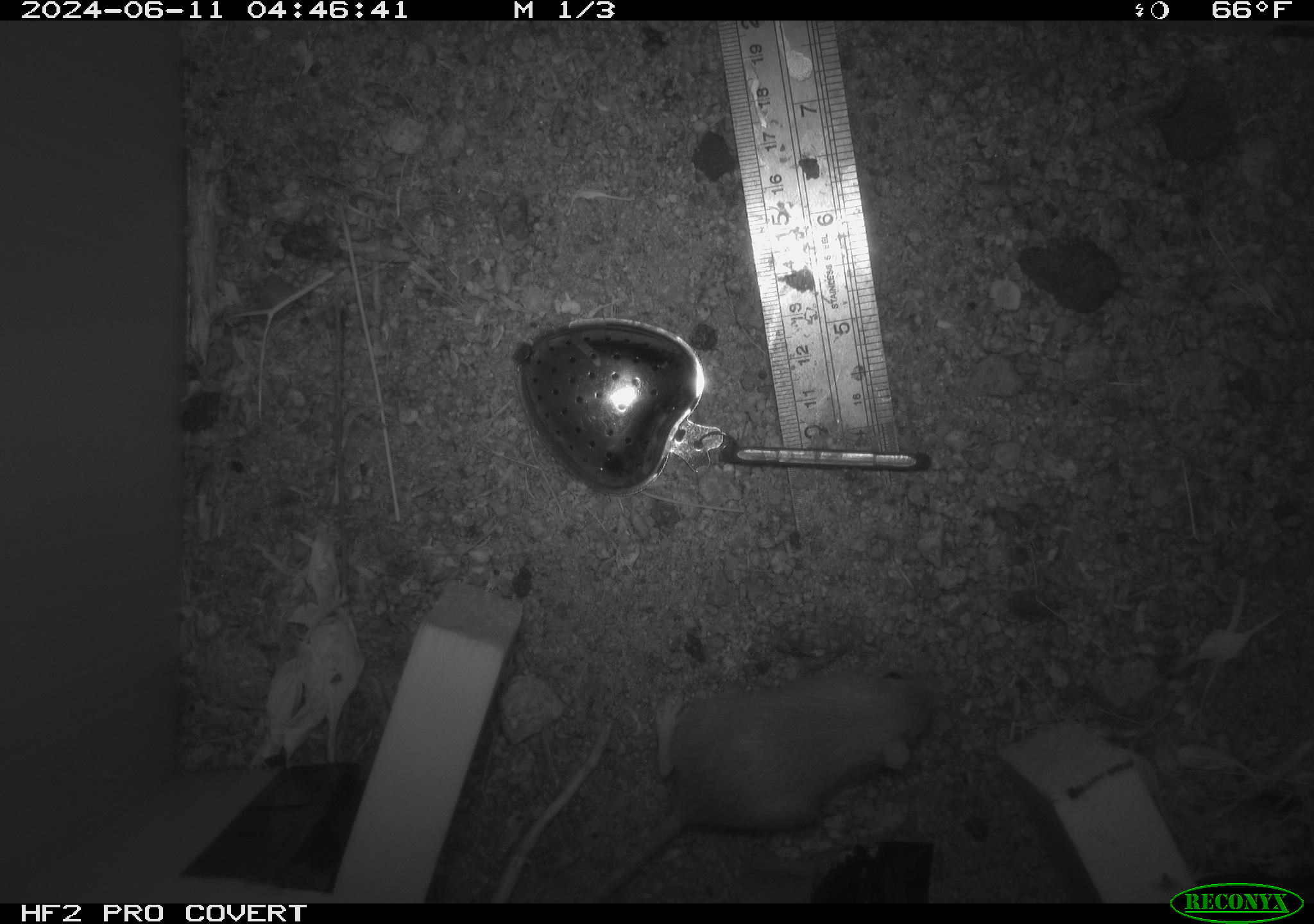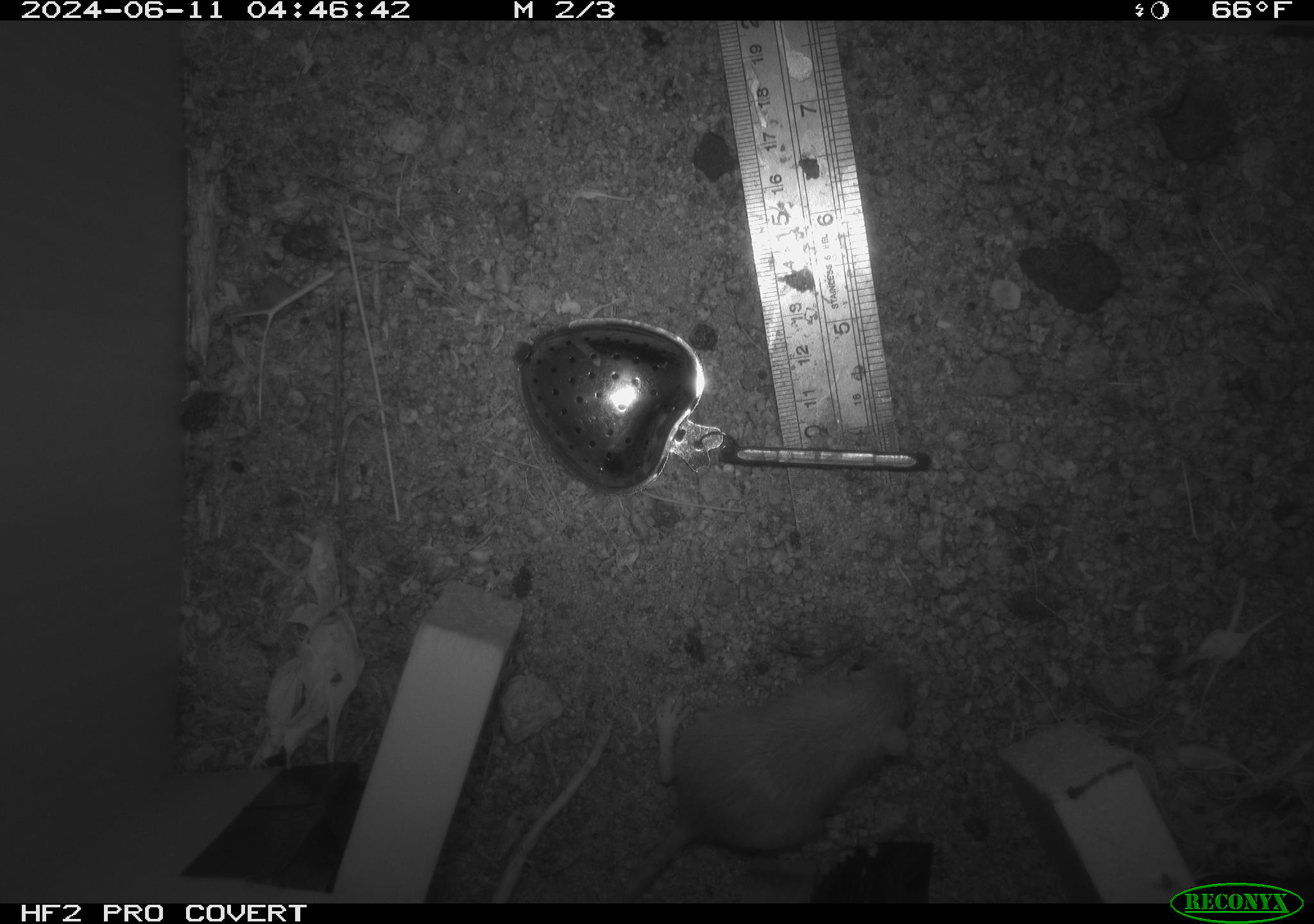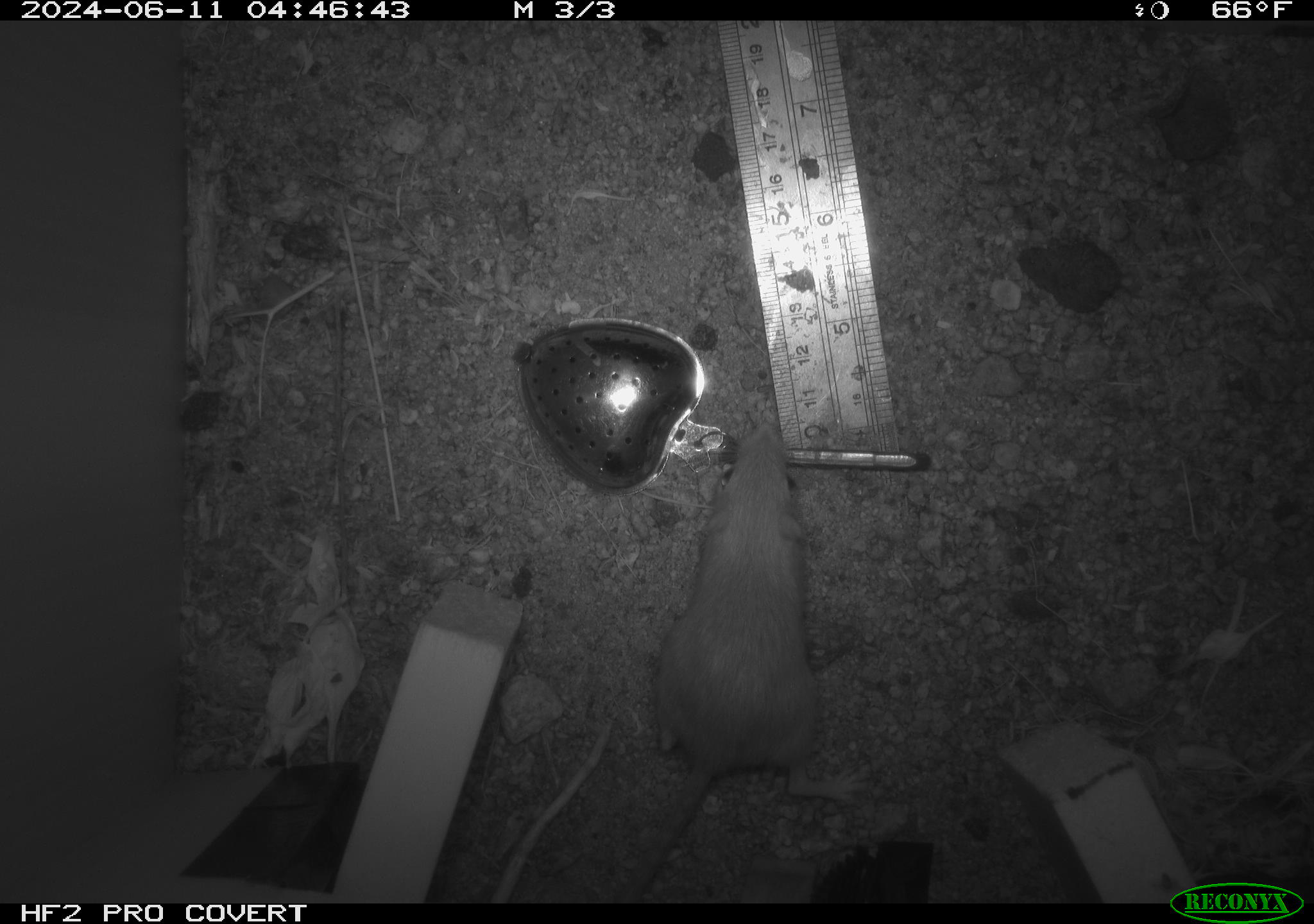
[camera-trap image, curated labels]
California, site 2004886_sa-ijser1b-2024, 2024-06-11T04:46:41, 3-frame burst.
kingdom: Animalia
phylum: Chordata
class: Mammalia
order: Rodentia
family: Heteromyidae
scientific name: Heteromyidae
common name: kangaroo rats and pocket mice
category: heteromyidae family